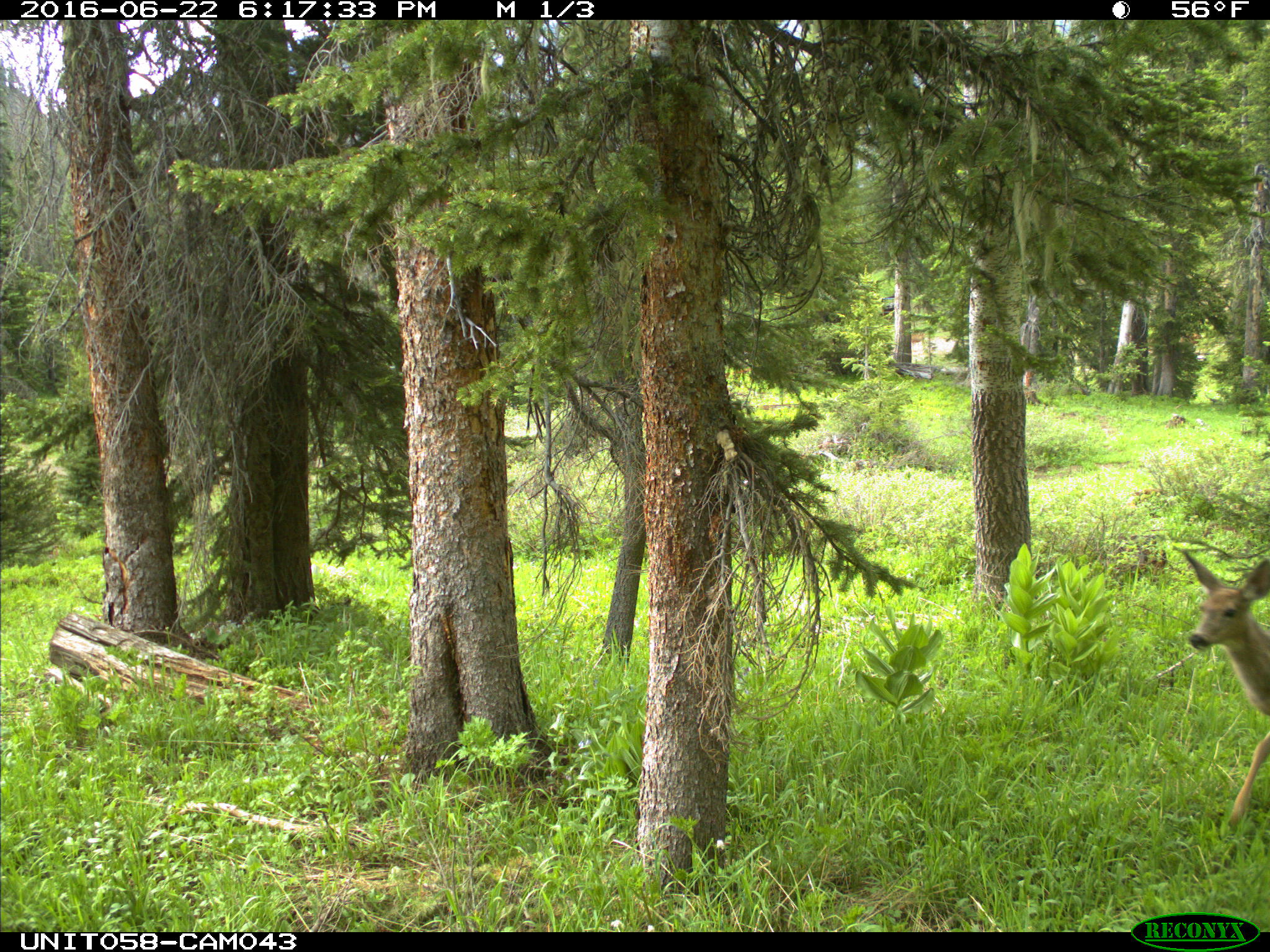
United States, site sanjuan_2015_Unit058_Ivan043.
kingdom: Animalia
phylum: Chordata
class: Mammalia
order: Artiodactyla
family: Cervidae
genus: Odocoileus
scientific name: Odocoileus hemionus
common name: mule deer